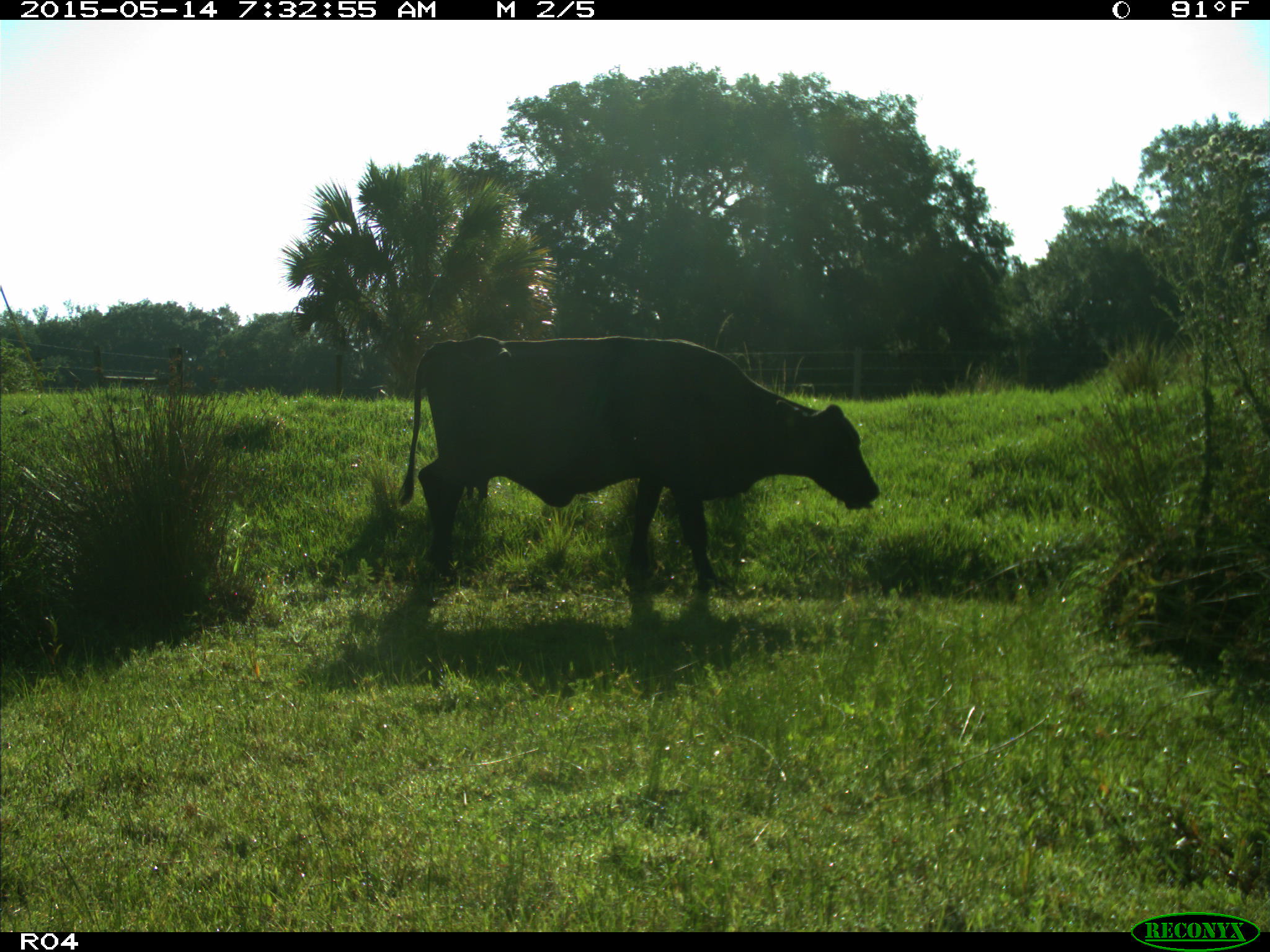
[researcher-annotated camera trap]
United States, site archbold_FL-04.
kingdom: Animalia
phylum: Chordata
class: Mammalia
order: Artiodactyla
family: Bovidae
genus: Bos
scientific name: Bos taurus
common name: domestic cow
Bos taurus (domestic cow).